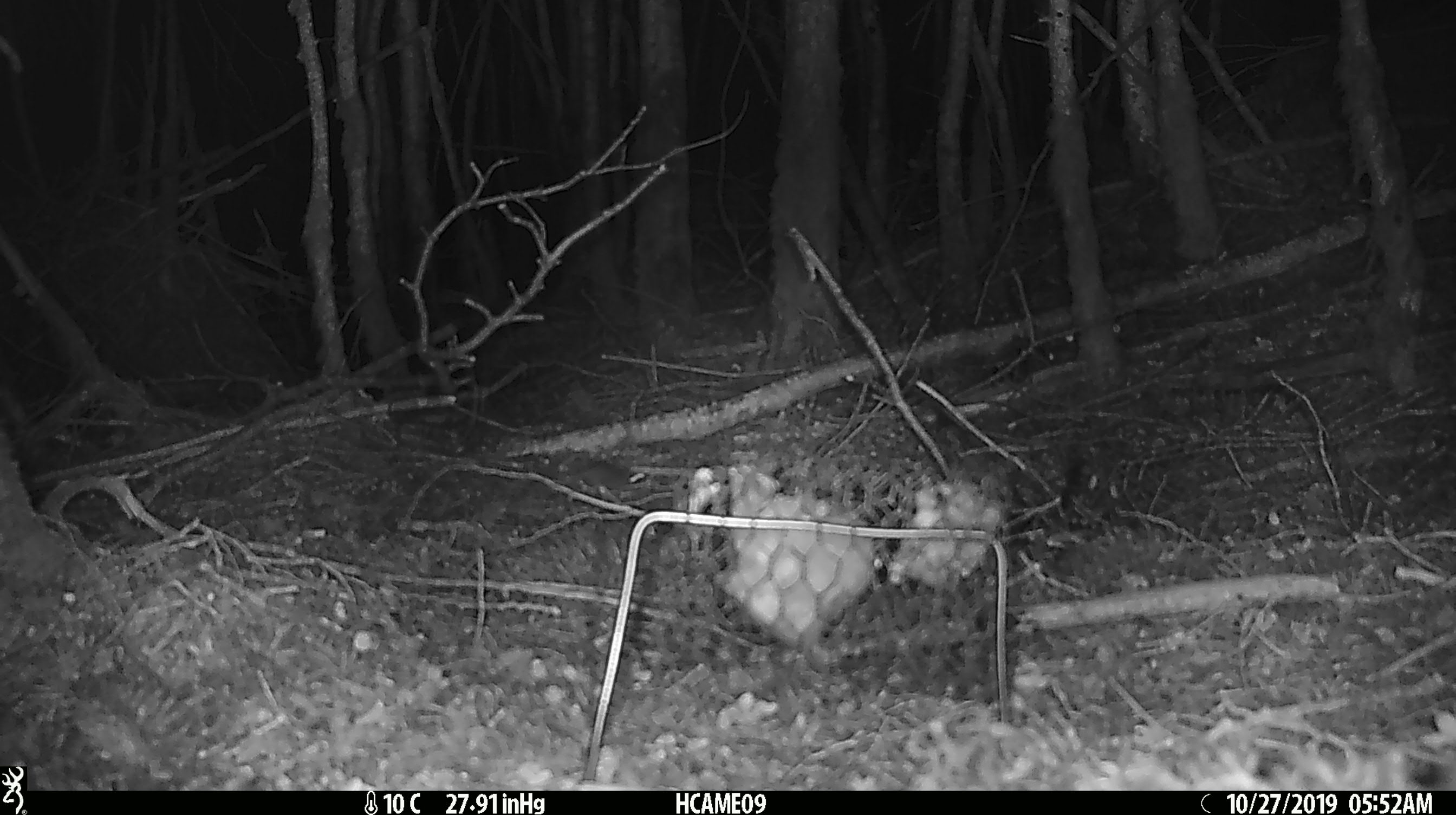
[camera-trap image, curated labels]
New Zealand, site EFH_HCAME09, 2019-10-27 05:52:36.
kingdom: Animalia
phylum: Chordata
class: Mammalia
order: Rodentia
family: Muridae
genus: Mus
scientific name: Mus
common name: mouse